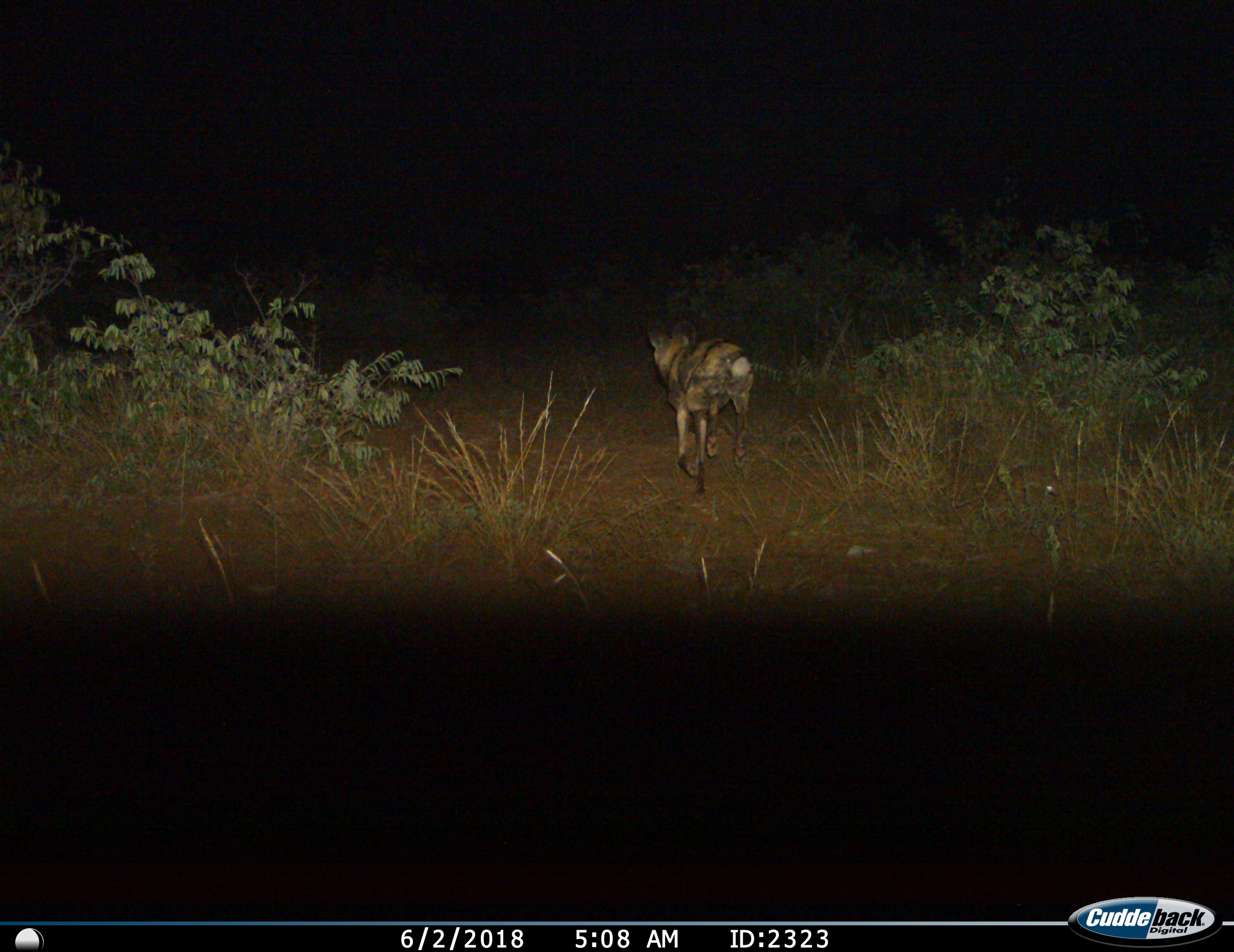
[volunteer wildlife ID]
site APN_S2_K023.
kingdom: Animalia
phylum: Chordata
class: Mammalia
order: Carnivora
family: Canidae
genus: Lycaon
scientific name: Lycaon pictus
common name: african wild dog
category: wilddog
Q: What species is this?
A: Wilddog (african wild dog) (Lycaon pictus).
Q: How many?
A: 1.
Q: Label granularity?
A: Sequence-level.